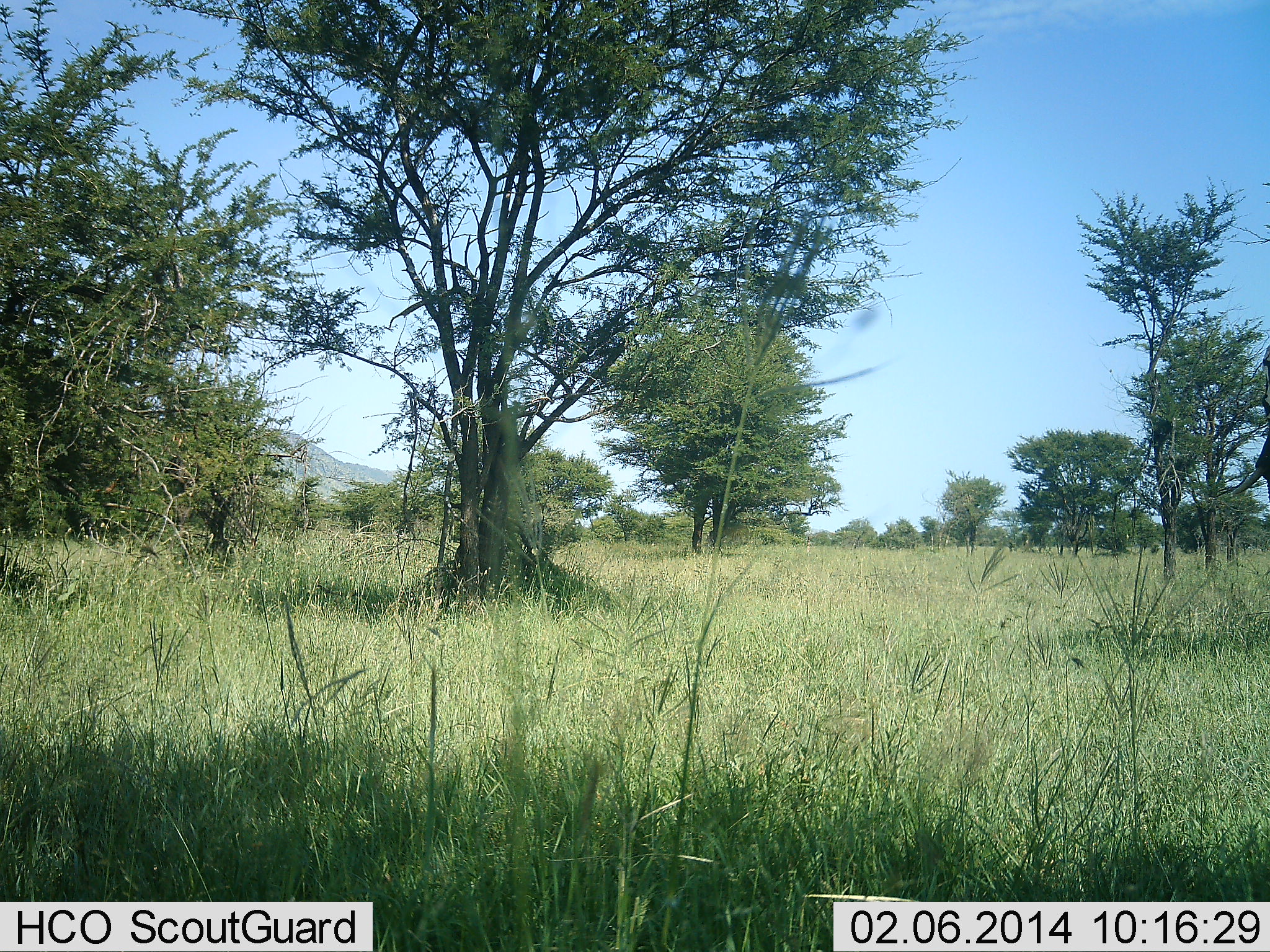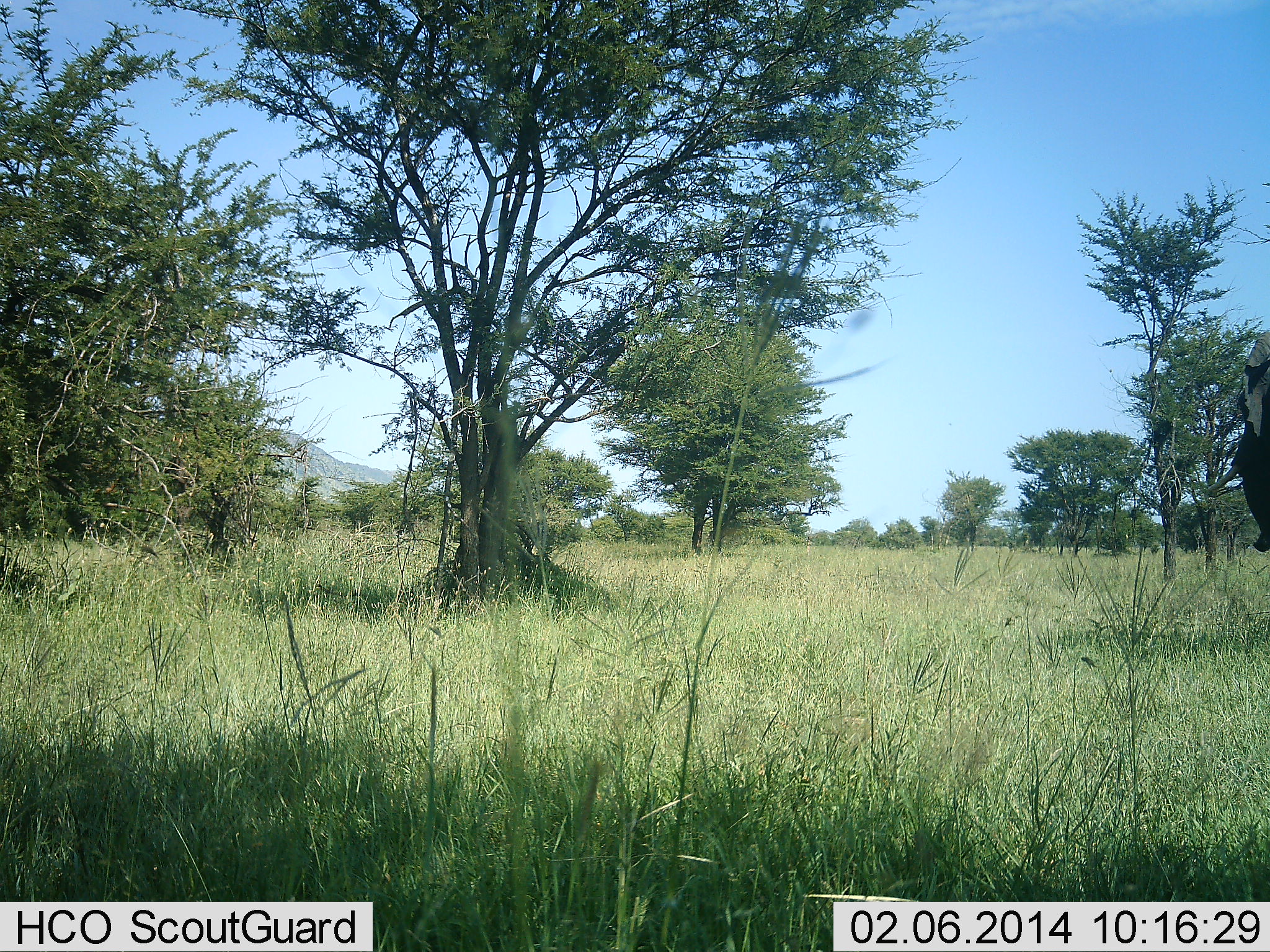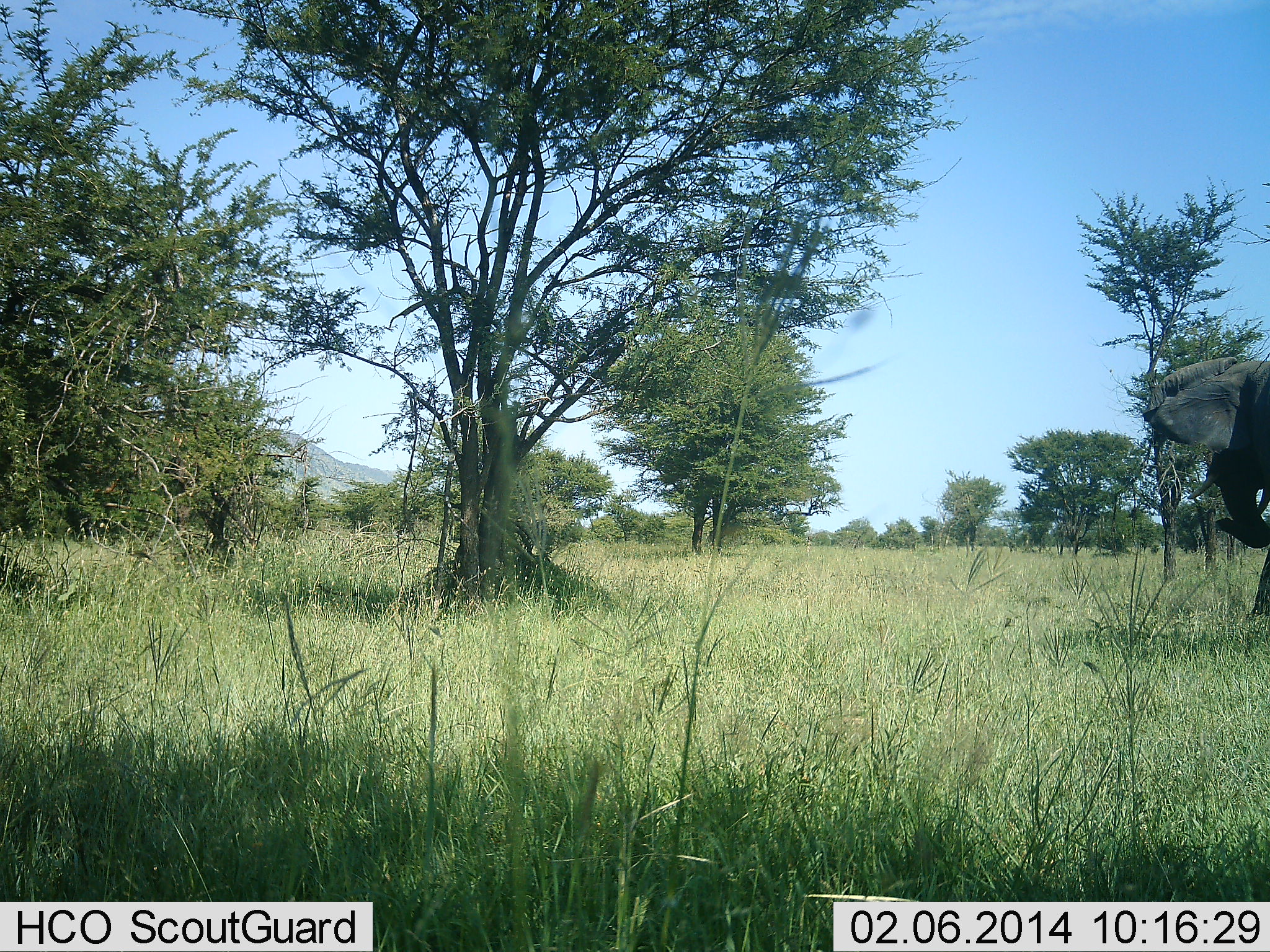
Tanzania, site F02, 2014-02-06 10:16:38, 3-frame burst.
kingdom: Animalia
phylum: Chordata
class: Mammalia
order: Proboscidea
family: Elephantidae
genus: Loxodonta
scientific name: Loxodonta africana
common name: african bush elephant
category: elephant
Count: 1.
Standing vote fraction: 20%.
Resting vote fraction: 0%.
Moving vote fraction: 80%.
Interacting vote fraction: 0%.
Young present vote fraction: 0%.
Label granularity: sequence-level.